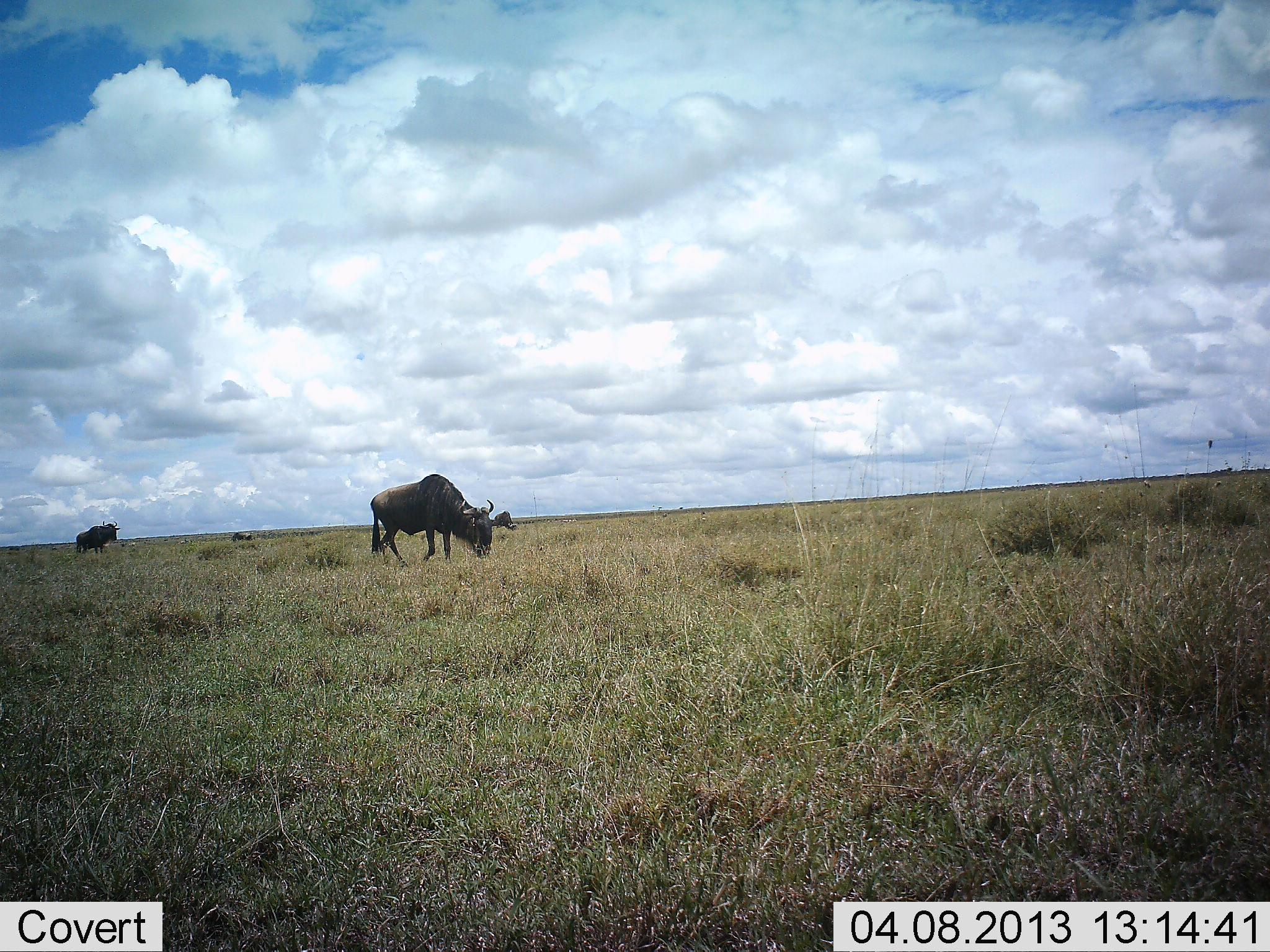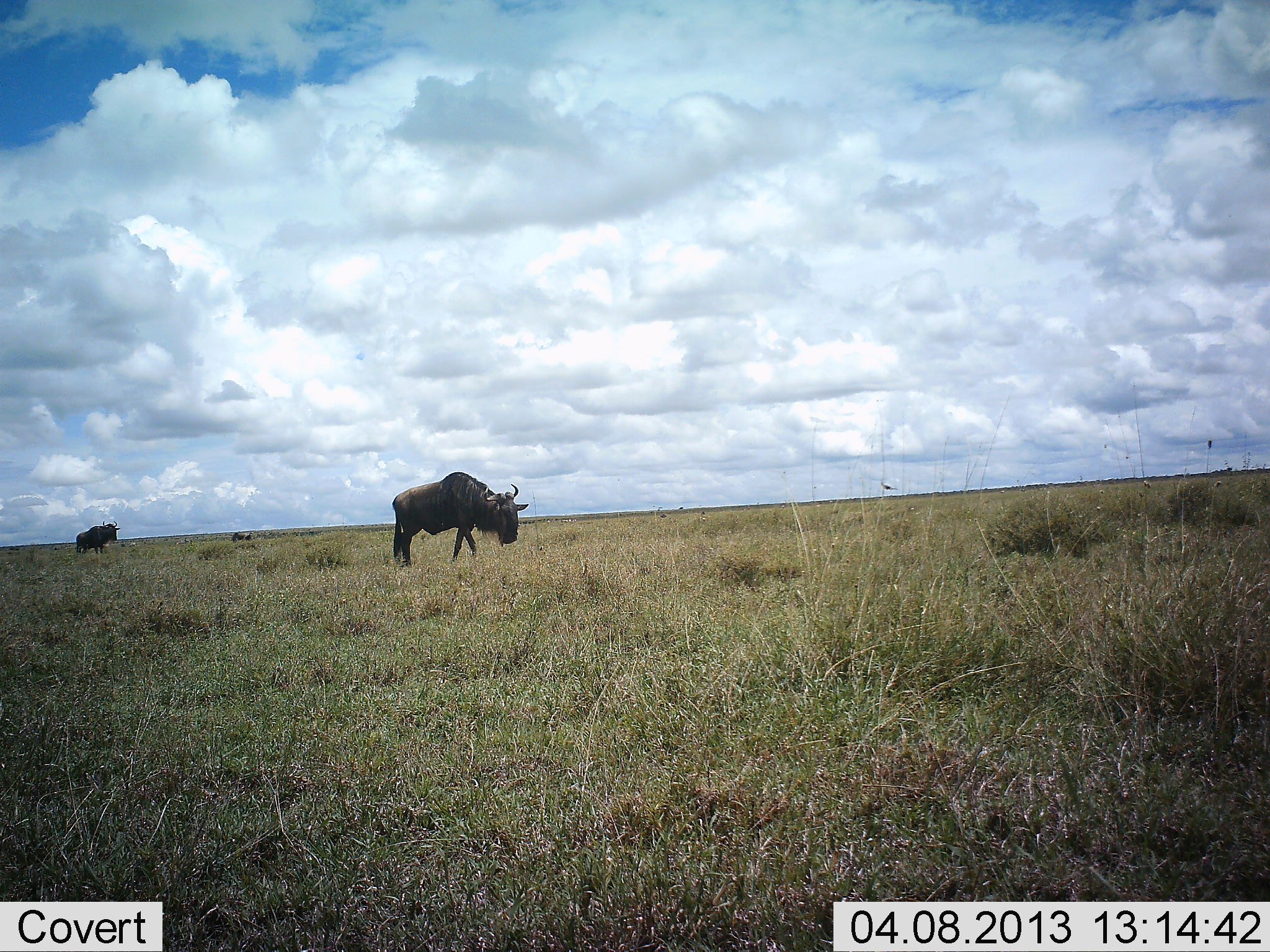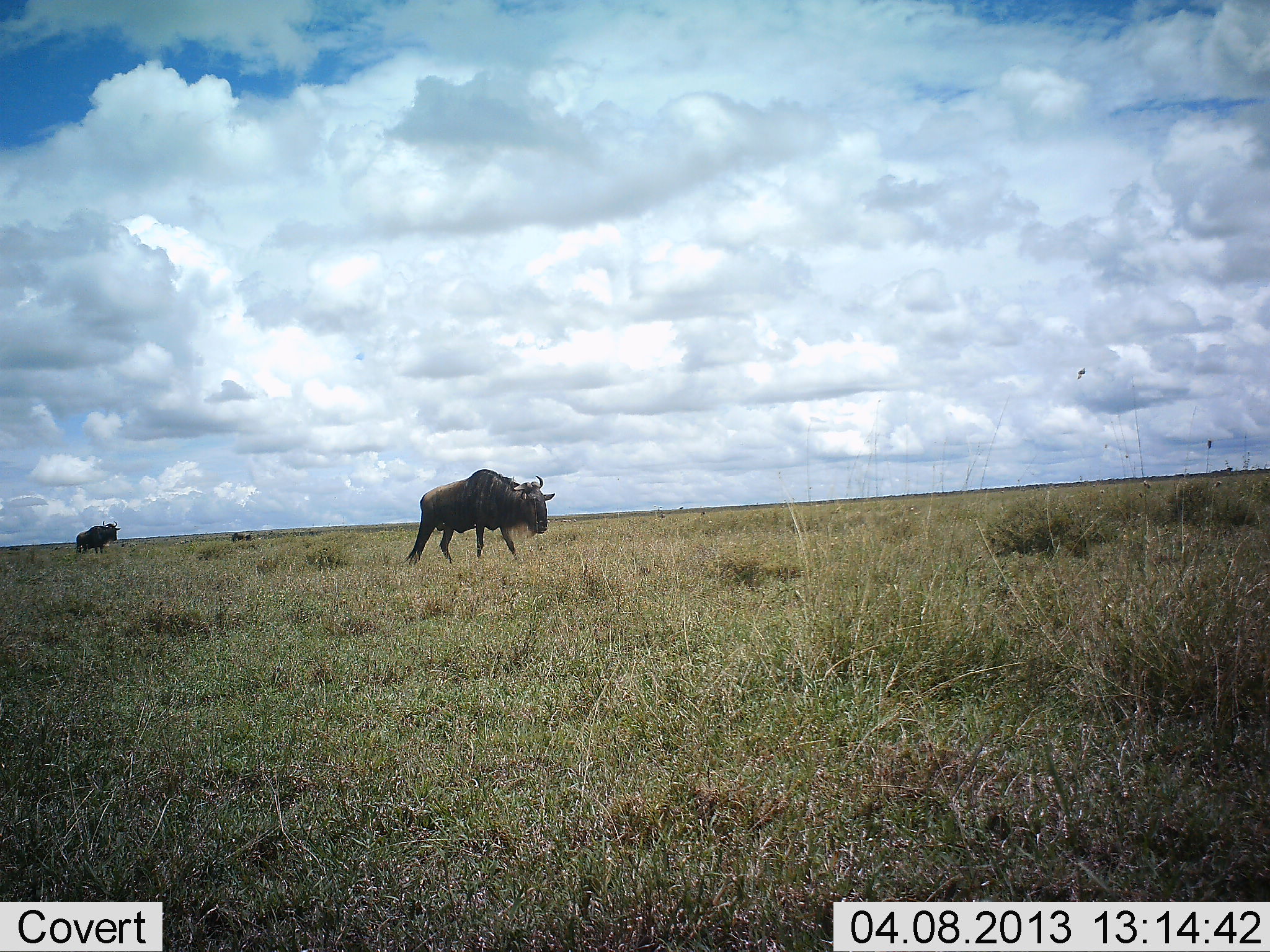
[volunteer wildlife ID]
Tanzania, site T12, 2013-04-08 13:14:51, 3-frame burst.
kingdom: Animalia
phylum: Chordata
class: Mammalia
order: Artiodactyla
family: Bovidae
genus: Connochaetes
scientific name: Connochaetes taurinus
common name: blue wildebeest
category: wildebeest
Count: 2.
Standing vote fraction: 69%.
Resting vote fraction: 0%.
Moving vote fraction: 94%.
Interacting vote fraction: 0%.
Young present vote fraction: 0%.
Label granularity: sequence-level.